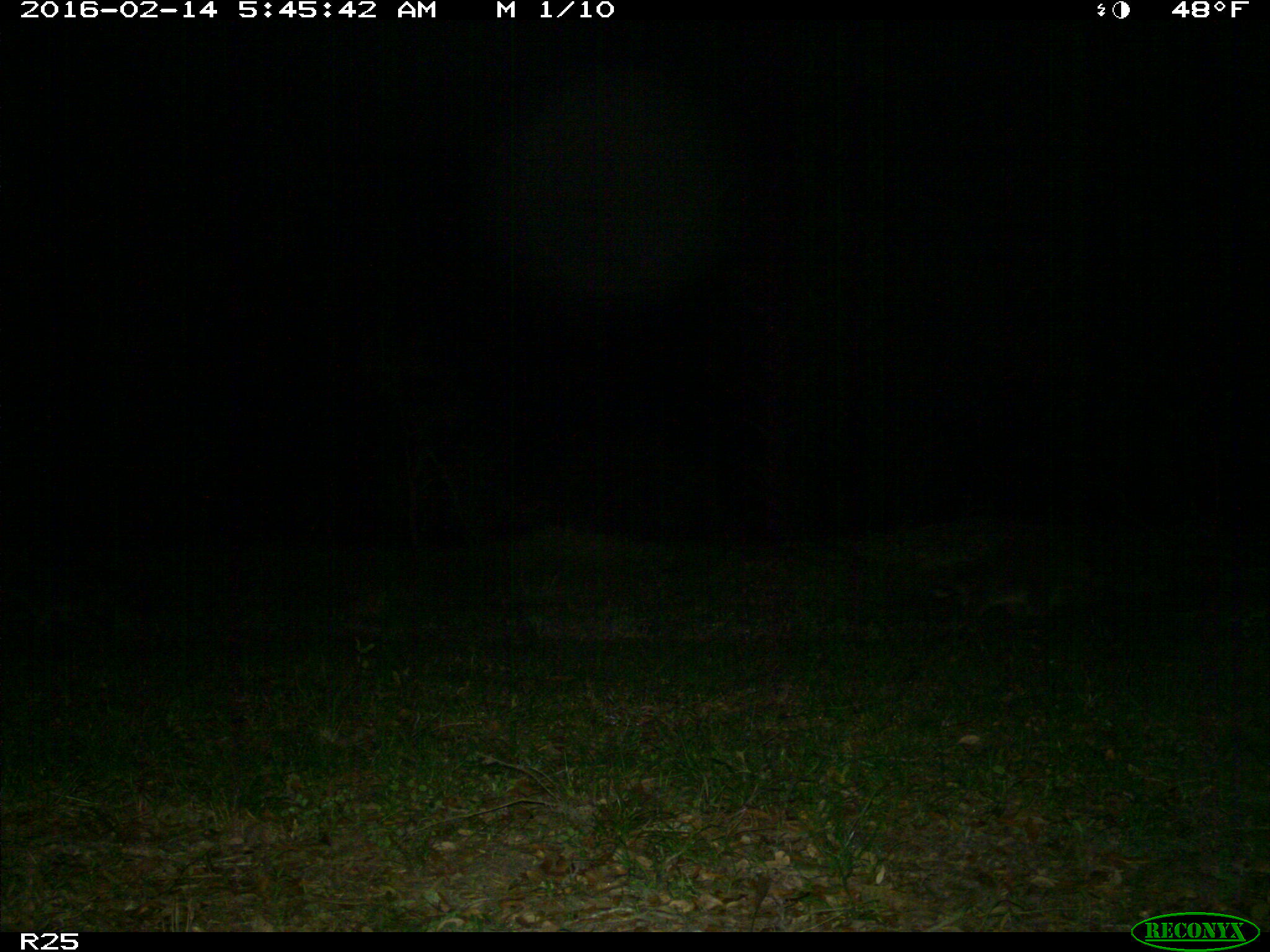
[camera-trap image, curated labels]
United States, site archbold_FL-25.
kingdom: Animalia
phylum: Chordata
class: Mammalia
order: Carnivora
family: Procyonidae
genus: Procyon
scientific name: Procyon lotor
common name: common raccoon